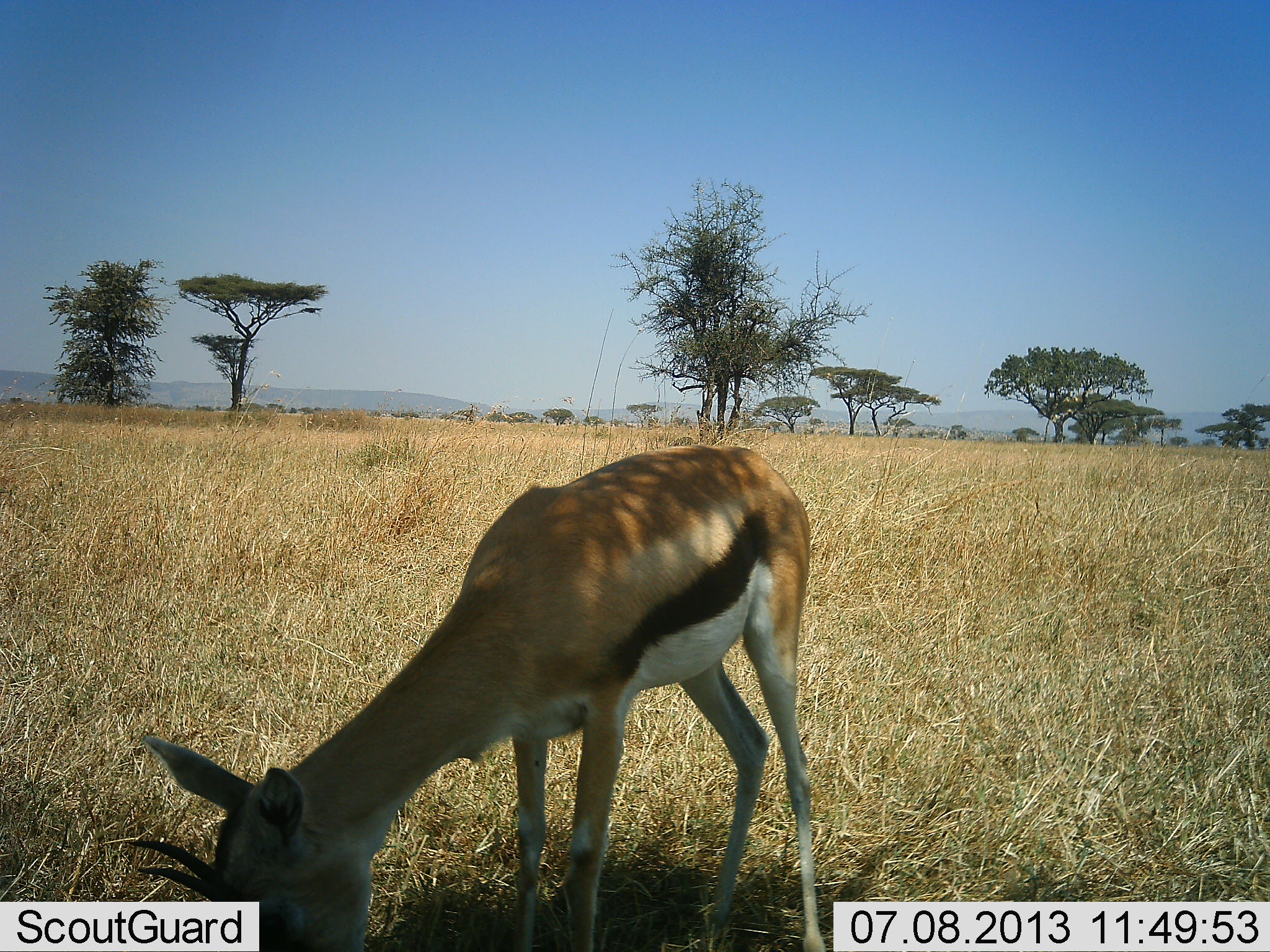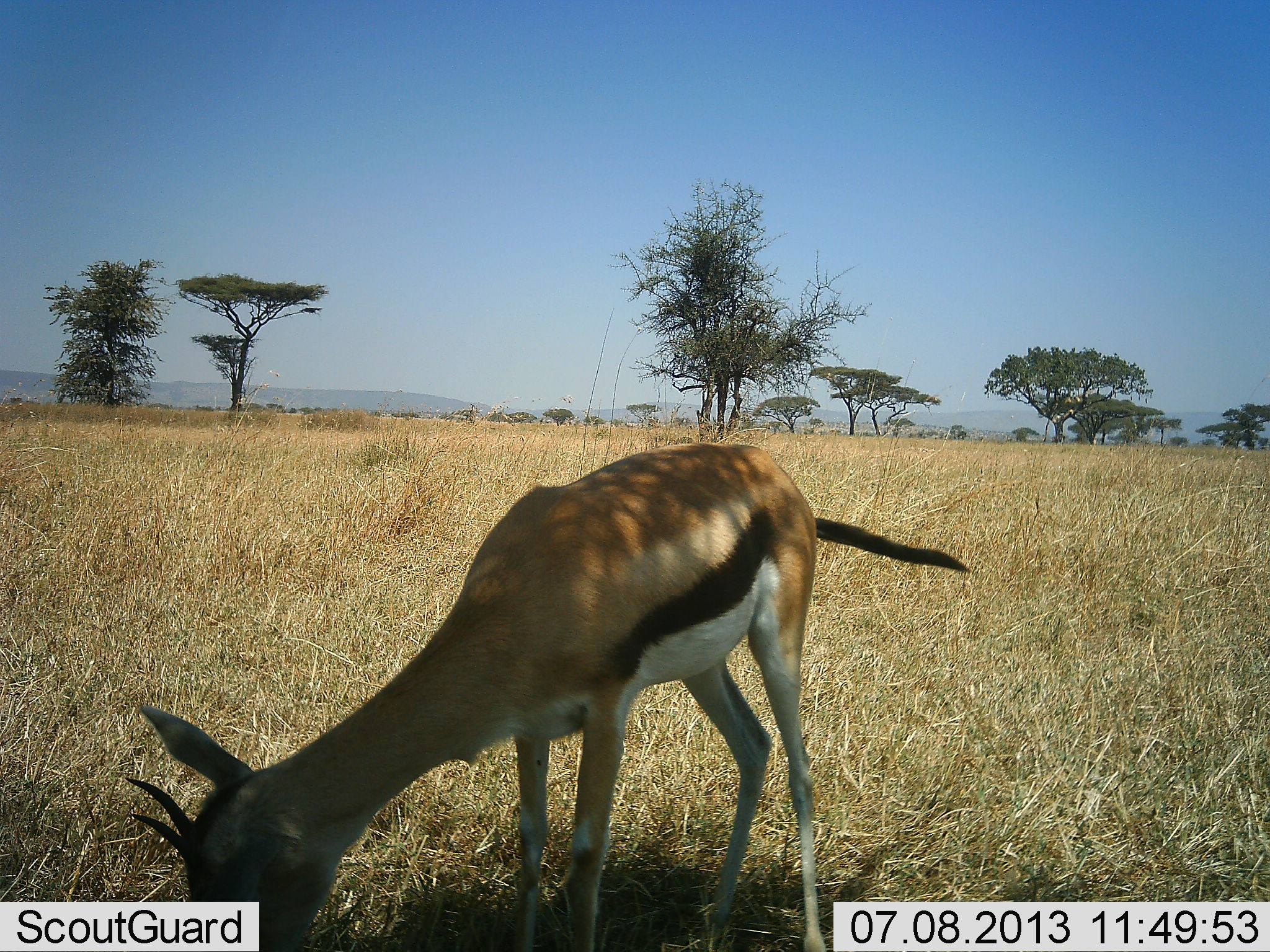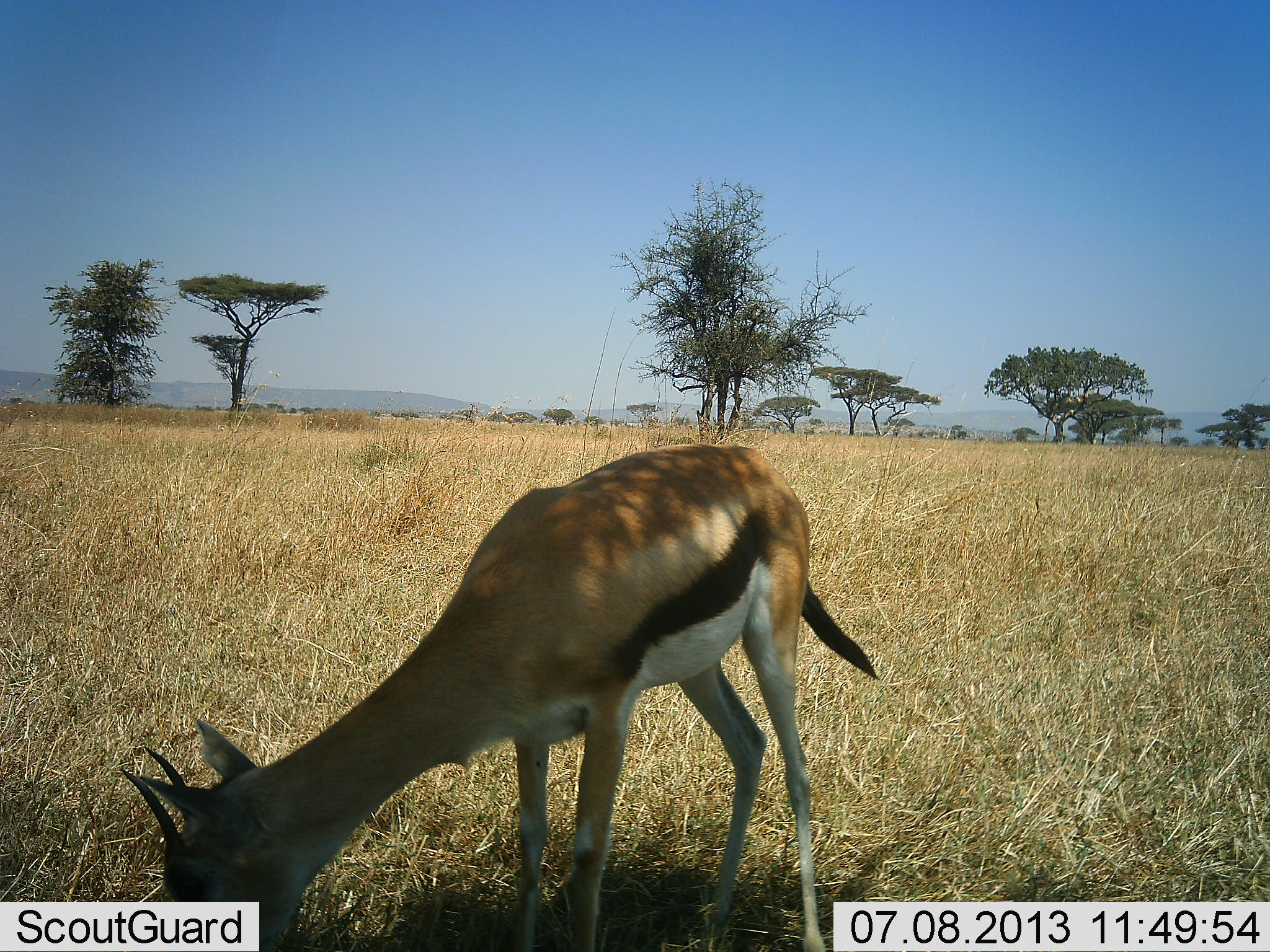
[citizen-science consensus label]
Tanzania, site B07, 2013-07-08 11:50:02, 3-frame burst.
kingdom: Animalia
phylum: Chordata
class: Mammalia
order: Artiodactyla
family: Bovidae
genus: Eudorcas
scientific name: Eudorcas thomsonii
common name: thomson's gazelle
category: gazellethomsons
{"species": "gazellethomsons (thomson's gazelle) (Eudorcas thomsonii)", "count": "1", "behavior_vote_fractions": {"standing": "21%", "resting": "0%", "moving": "0%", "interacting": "0%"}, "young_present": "0%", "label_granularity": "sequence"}